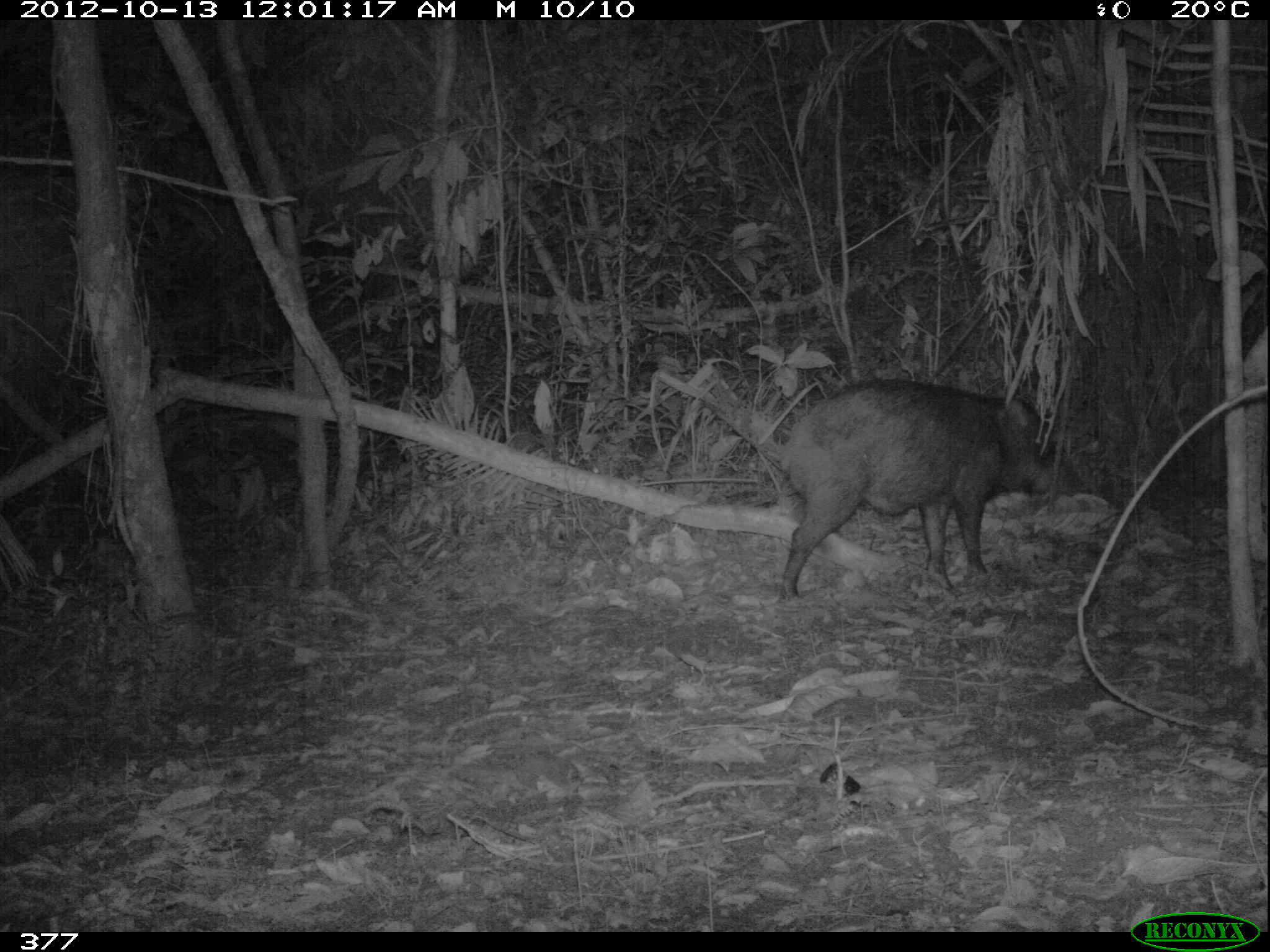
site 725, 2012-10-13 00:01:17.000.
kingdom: Animalia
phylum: Chordata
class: Mammalia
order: Artiodactyla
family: Tayassuidae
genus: Tayassu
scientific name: Tayassu pecari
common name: white-lipped peccary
Tayassu pecari (white-lipped peccary).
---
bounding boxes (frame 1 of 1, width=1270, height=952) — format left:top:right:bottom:
tayassu pecari: 775:376:1057:602